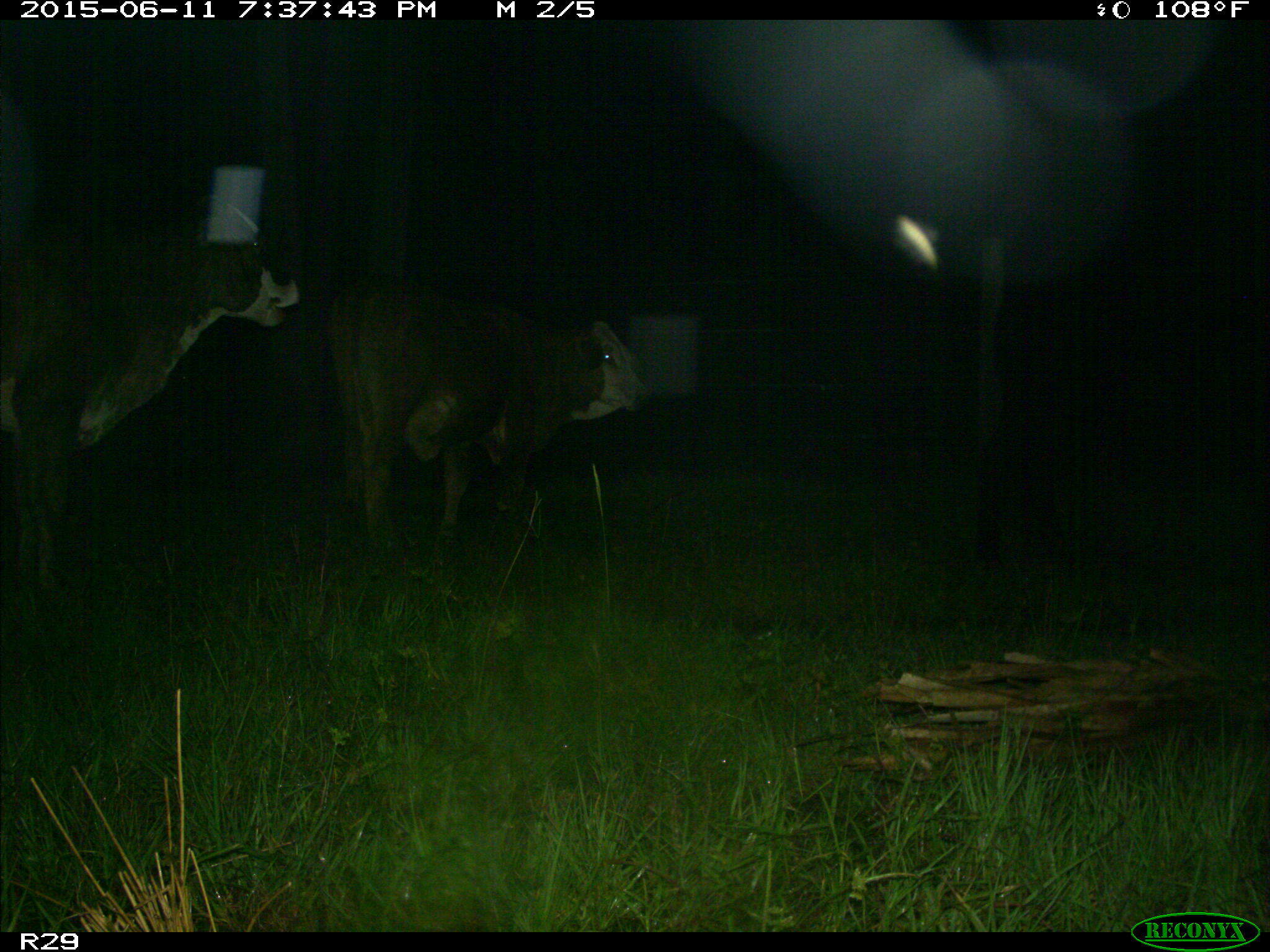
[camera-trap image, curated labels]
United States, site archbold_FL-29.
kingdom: Animalia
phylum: Chordata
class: Mammalia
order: Artiodactyla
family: Bovidae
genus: Bos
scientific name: Bos taurus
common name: domestic cow